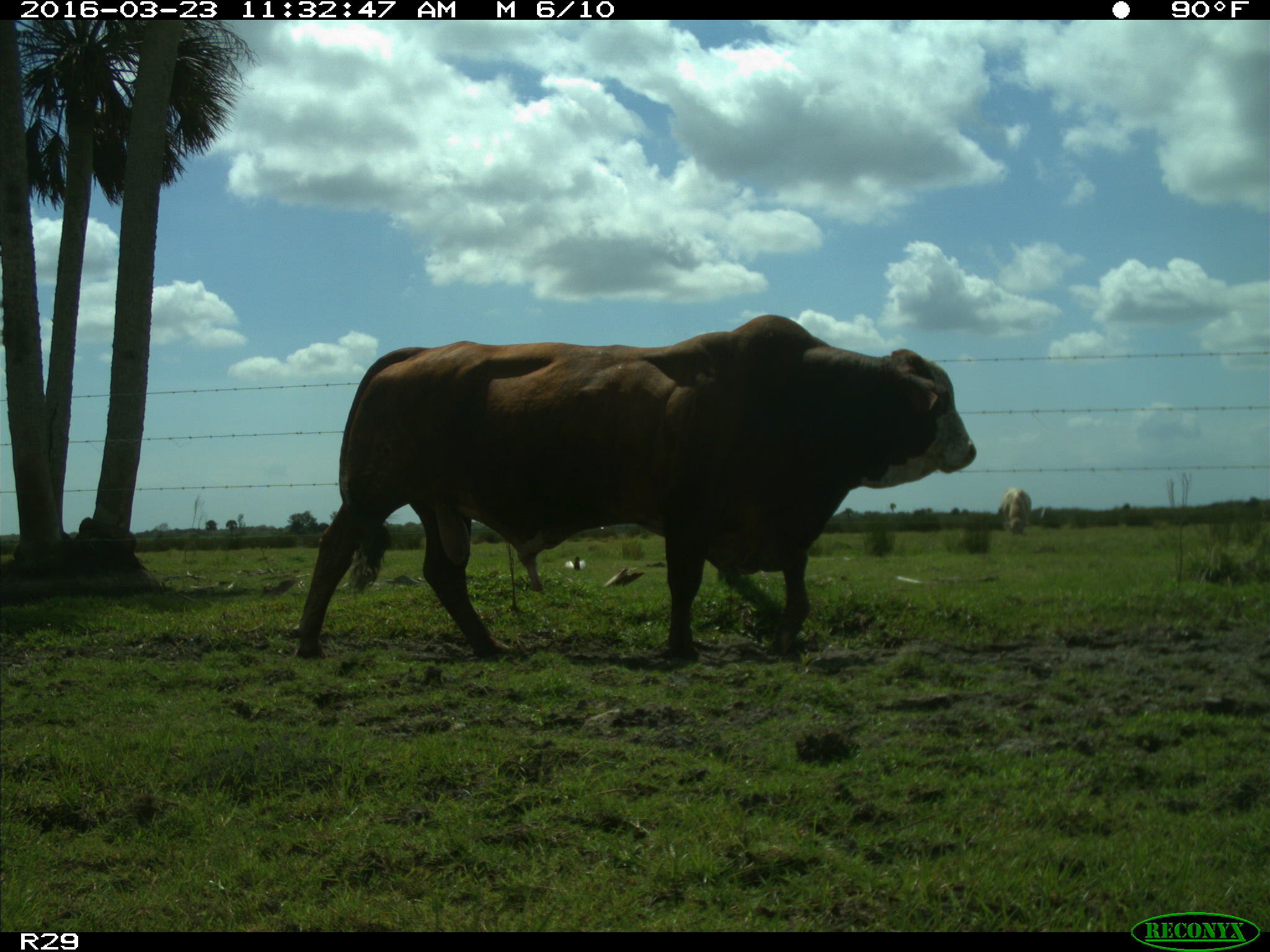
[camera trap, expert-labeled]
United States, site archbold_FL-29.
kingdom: Animalia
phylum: Chordata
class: Mammalia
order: Artiodactyla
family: Bovidae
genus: Bos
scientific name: Bos taurus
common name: domestic cow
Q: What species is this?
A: Bos taurus (domestic cow).